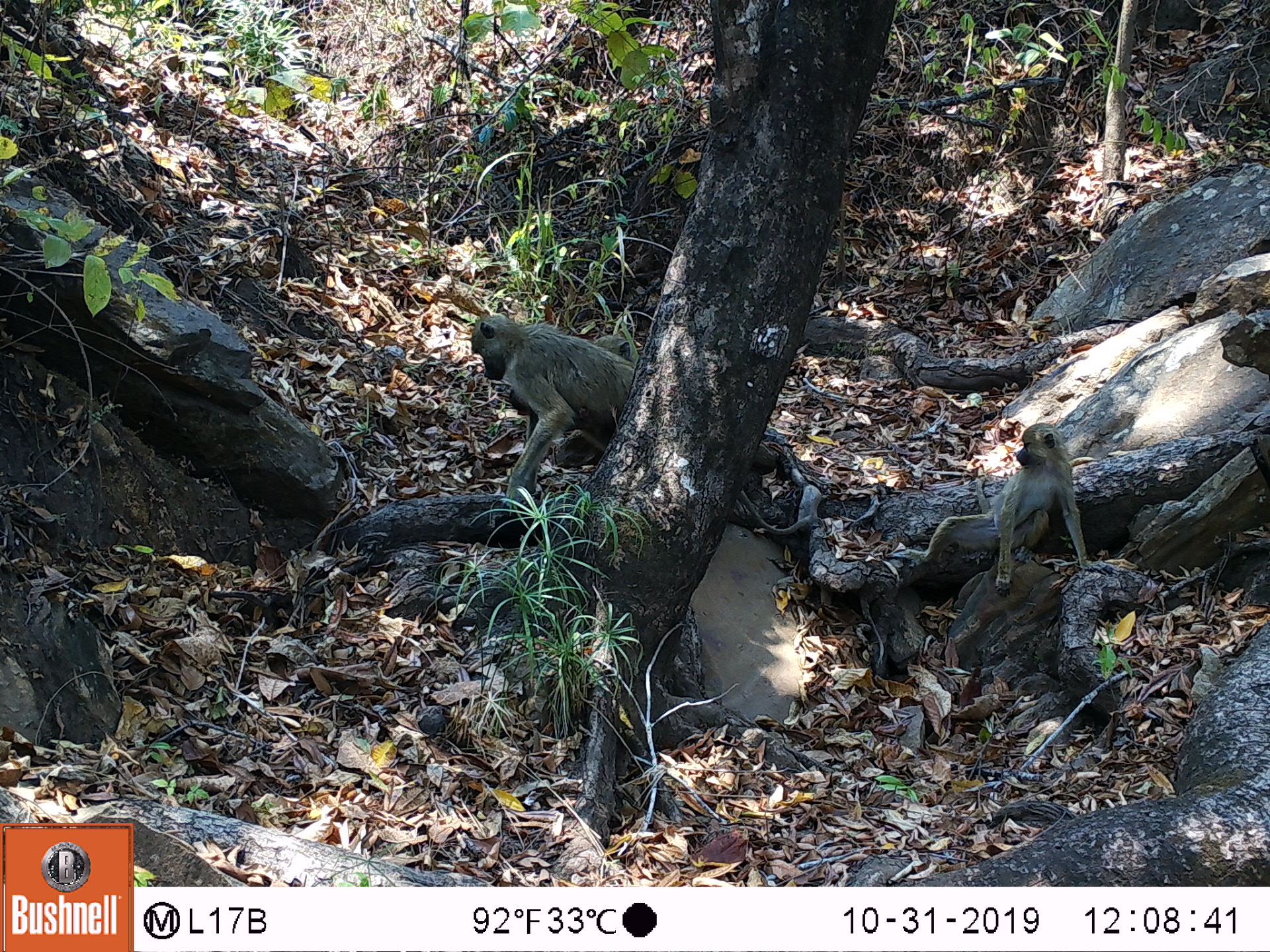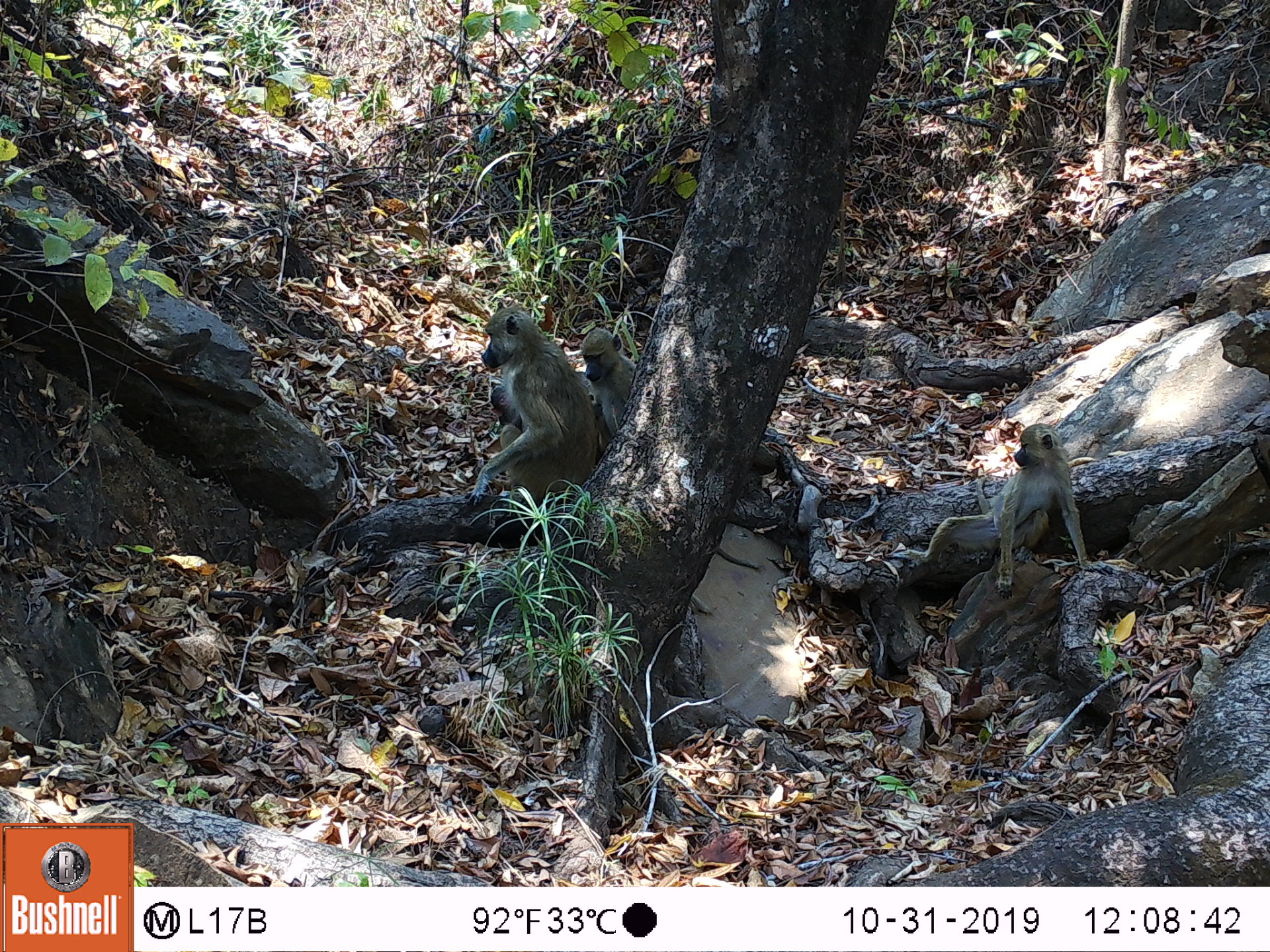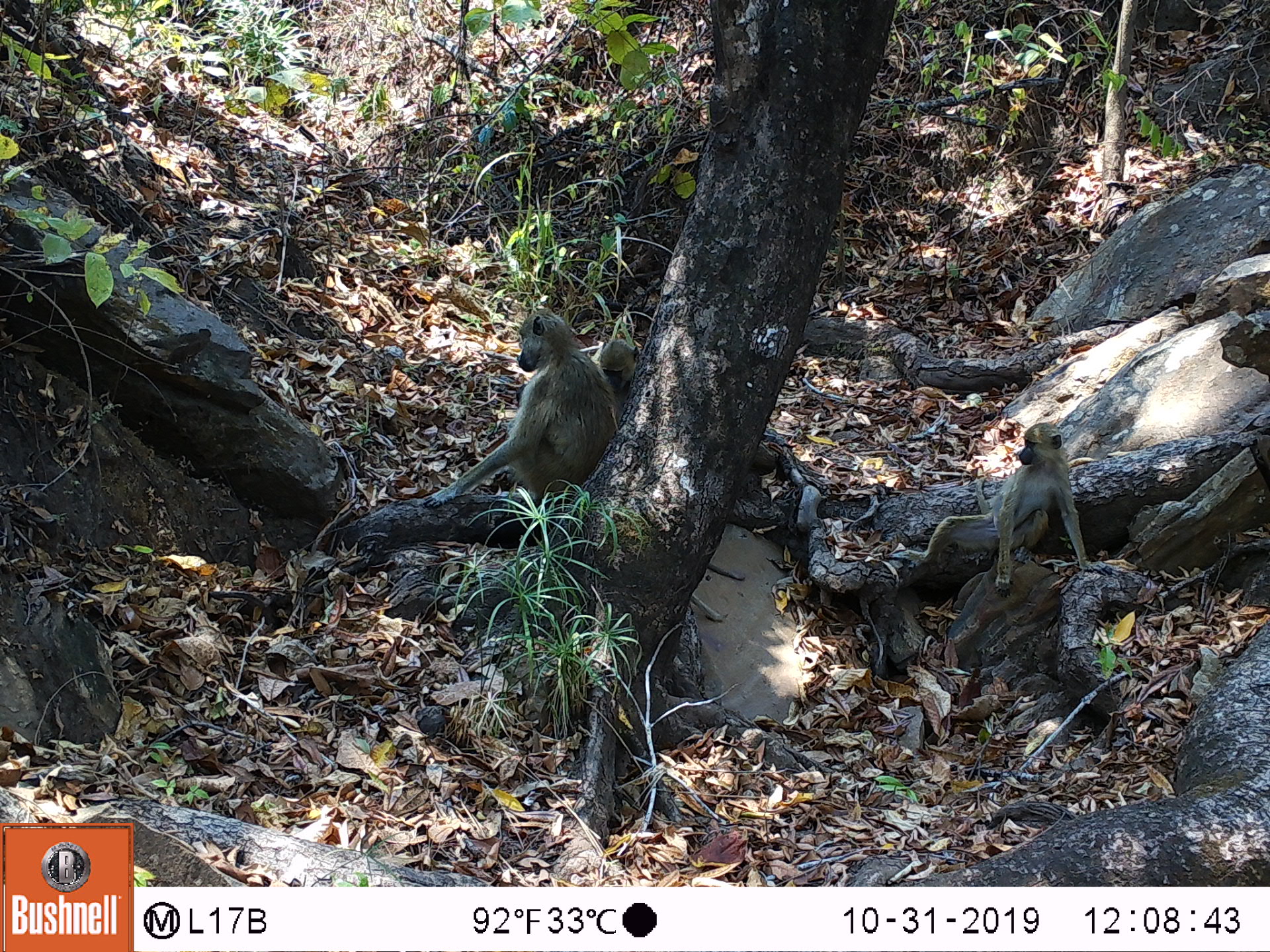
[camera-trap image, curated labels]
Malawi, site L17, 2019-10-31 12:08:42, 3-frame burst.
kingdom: Animalia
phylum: Chordata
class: Mammalia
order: Primates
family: Cercopithecidae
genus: Papio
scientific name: Papio cynocephalus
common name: yellow baboon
Yellow baboon (Papio cynocephalus), count 2.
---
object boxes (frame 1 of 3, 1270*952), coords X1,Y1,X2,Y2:
yellow baboon: 467,308,639,497; 899,417,1084,586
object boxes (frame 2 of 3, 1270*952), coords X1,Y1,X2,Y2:
yellow baboon: 907,422,1079,577; 474,308,595,503; 577,321,656,439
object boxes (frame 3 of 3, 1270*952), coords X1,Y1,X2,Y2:
yellow baboon: 416,303,607,512; 899,421,1091,581; 595,327,649,402